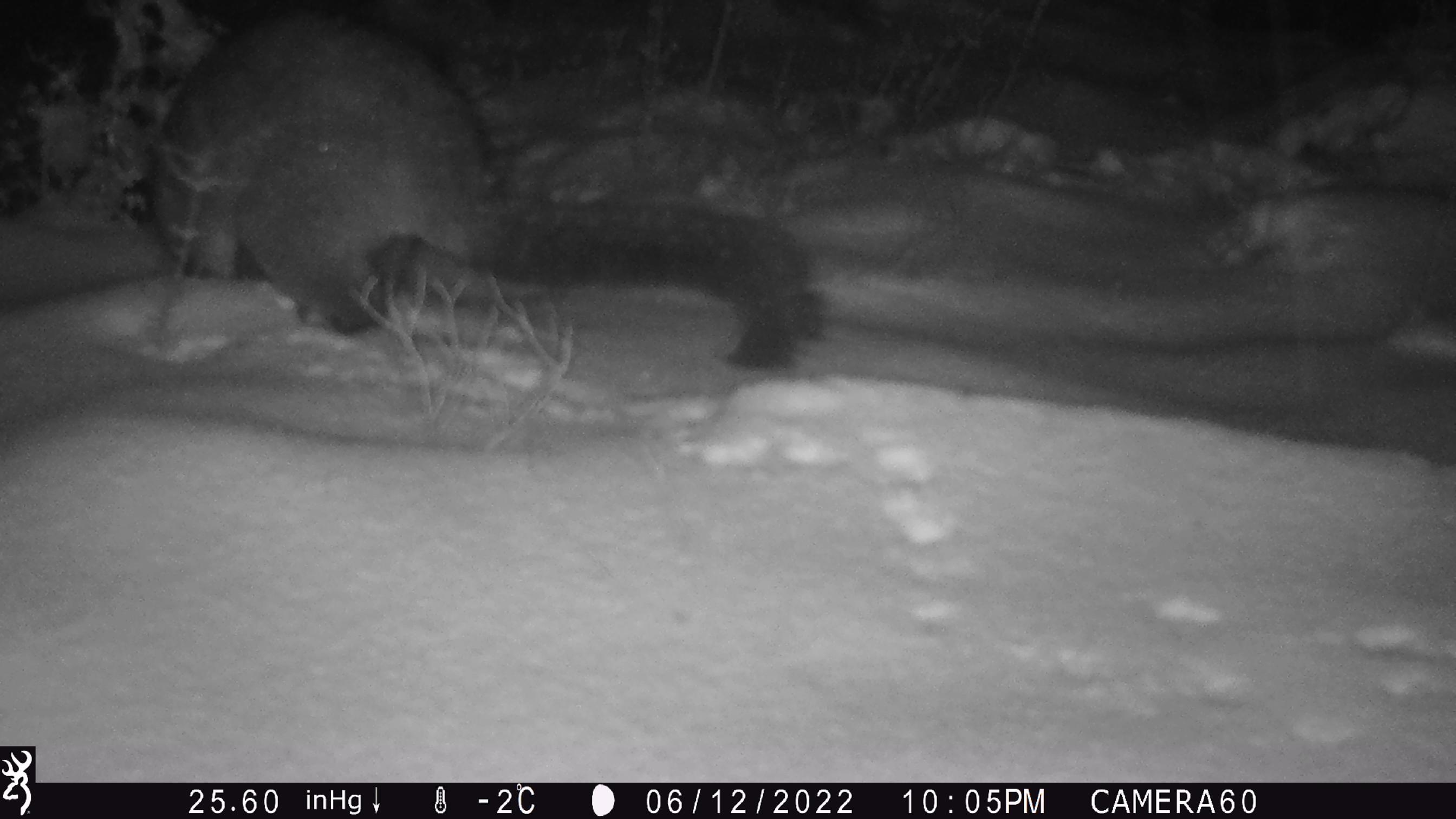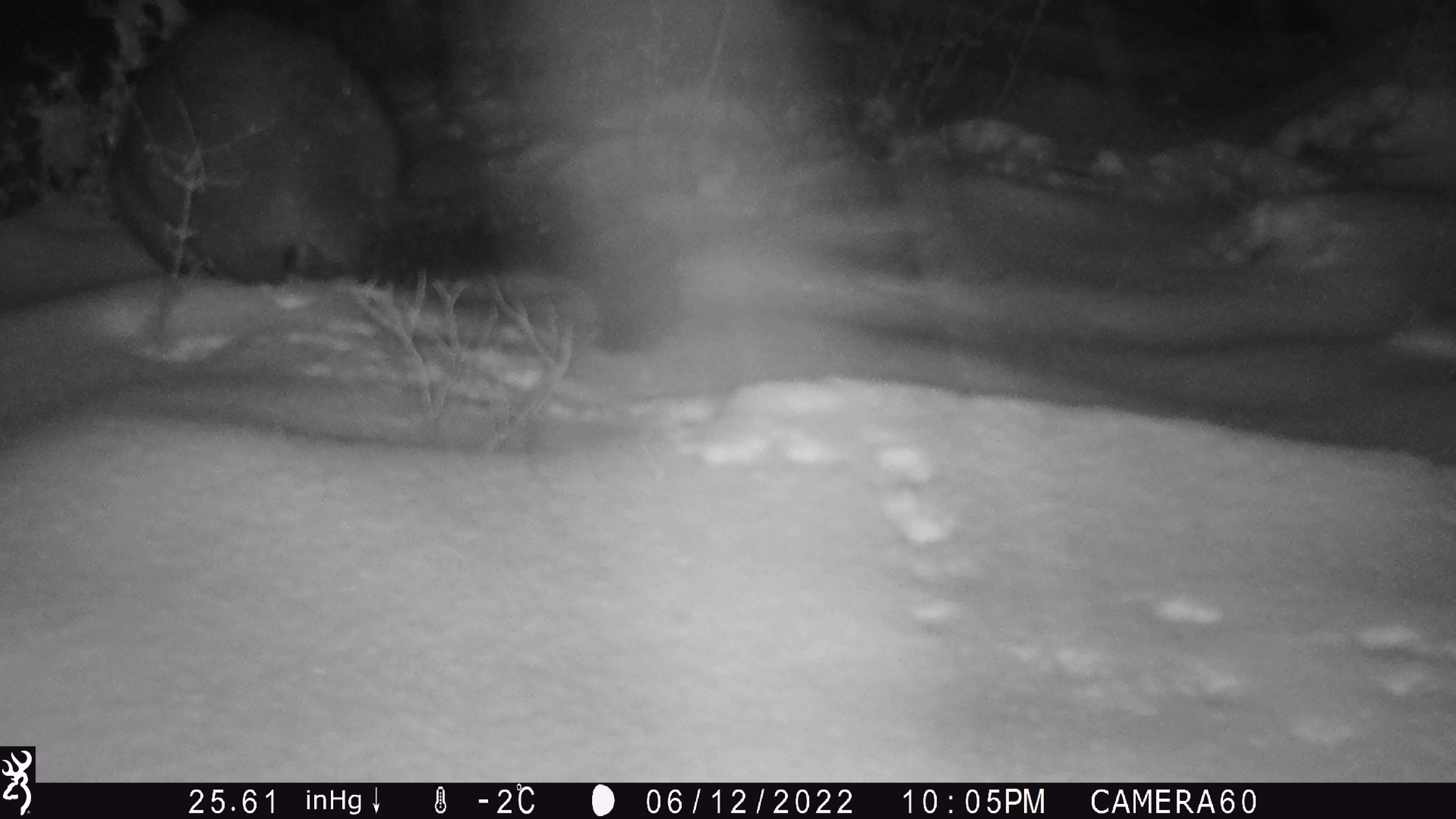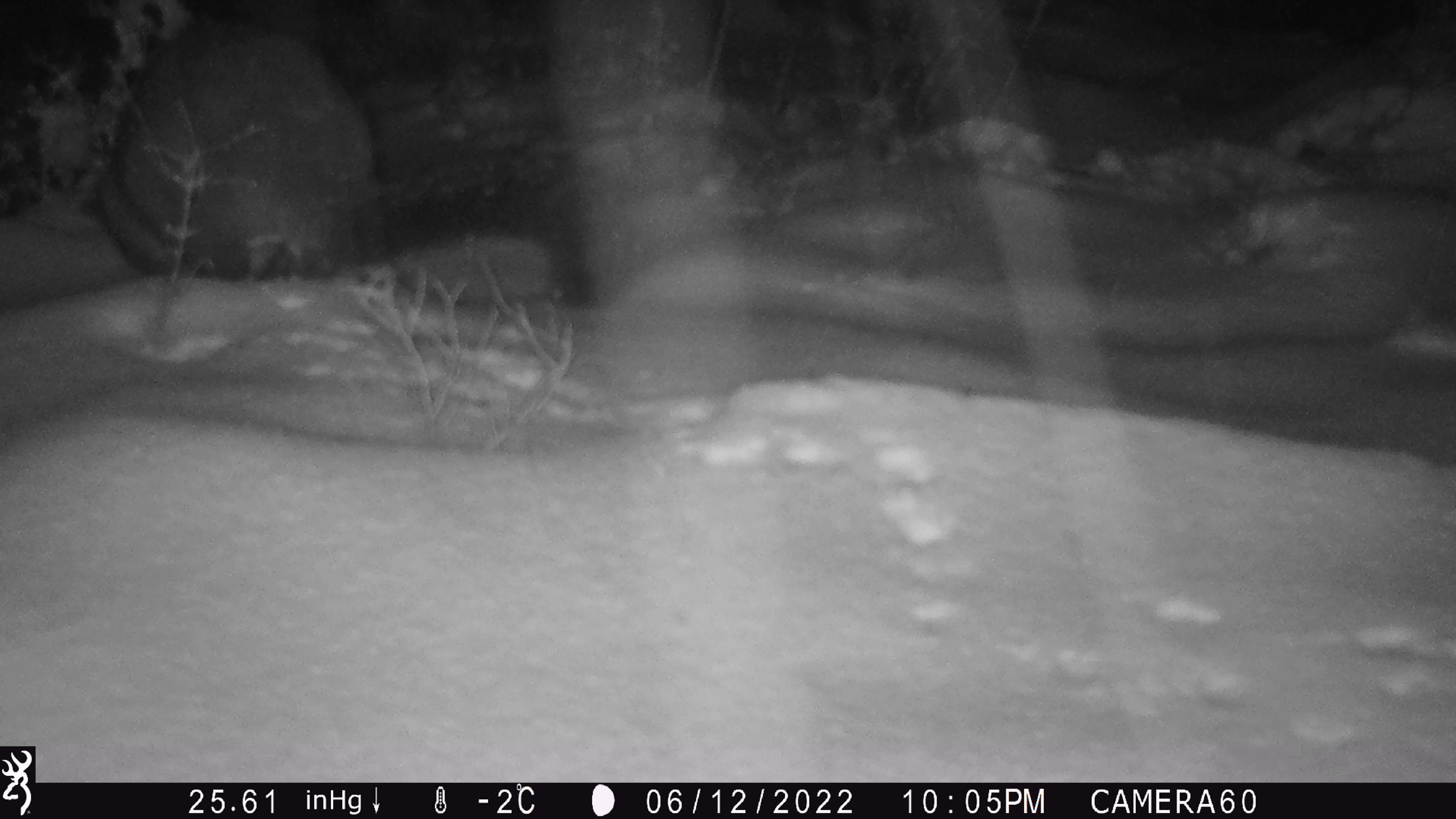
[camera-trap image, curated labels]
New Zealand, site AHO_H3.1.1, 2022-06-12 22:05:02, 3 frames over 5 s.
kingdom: Animalia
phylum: Chordata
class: Mammalia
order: Diprotodontia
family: Phalangeridae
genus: Trichosurus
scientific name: Trichosurus vulpecula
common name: common brushtail possum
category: possum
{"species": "possum (common brushtail possum) (Trichosurus vulpecula)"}